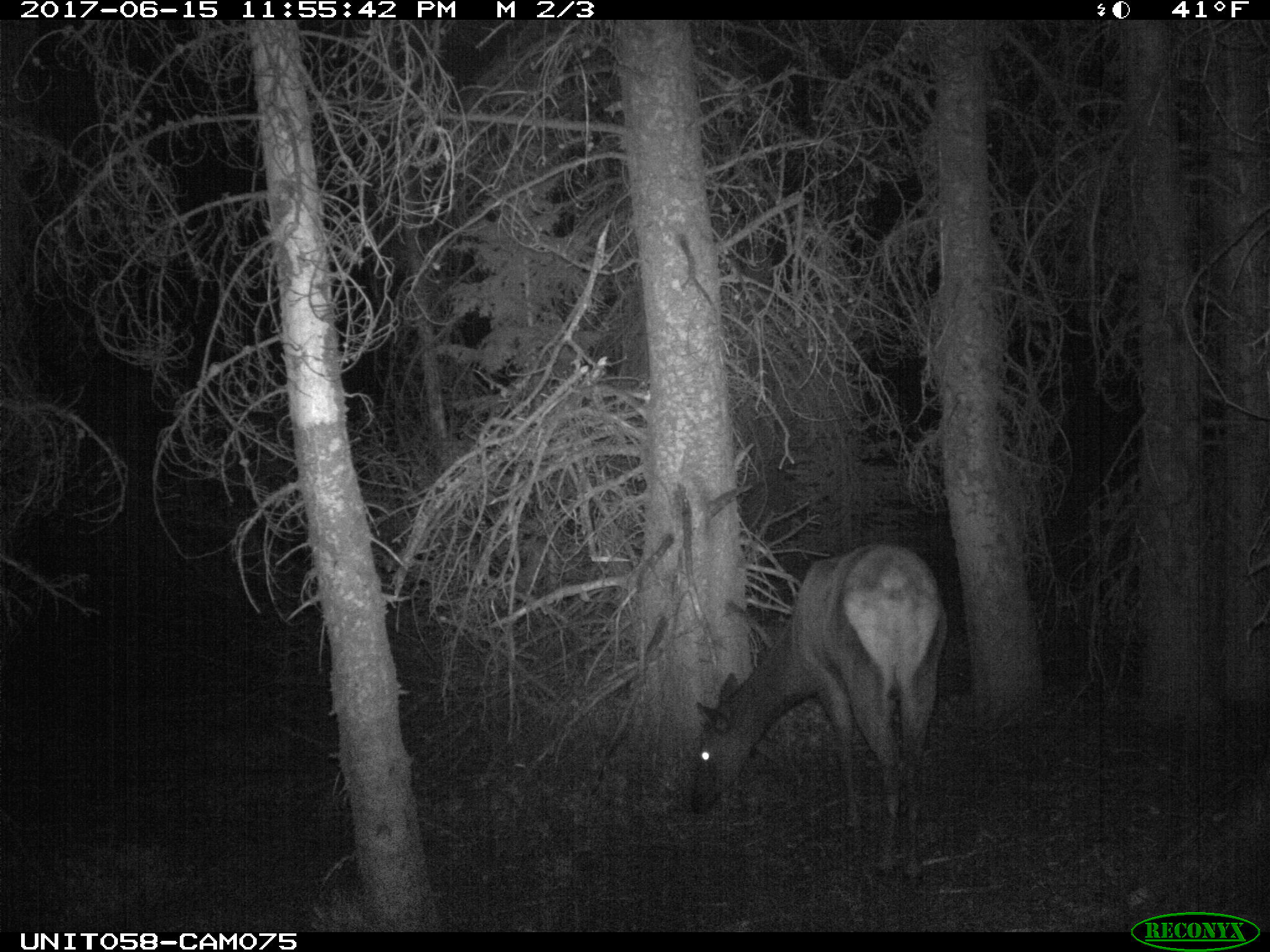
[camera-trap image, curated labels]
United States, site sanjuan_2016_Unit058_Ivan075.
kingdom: Animalia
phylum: Chordata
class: Mammalia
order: Artiodactyla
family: Cervidae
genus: Cervus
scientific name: Cervus elaphus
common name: red deer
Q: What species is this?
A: Cervus elaphus (red deer).